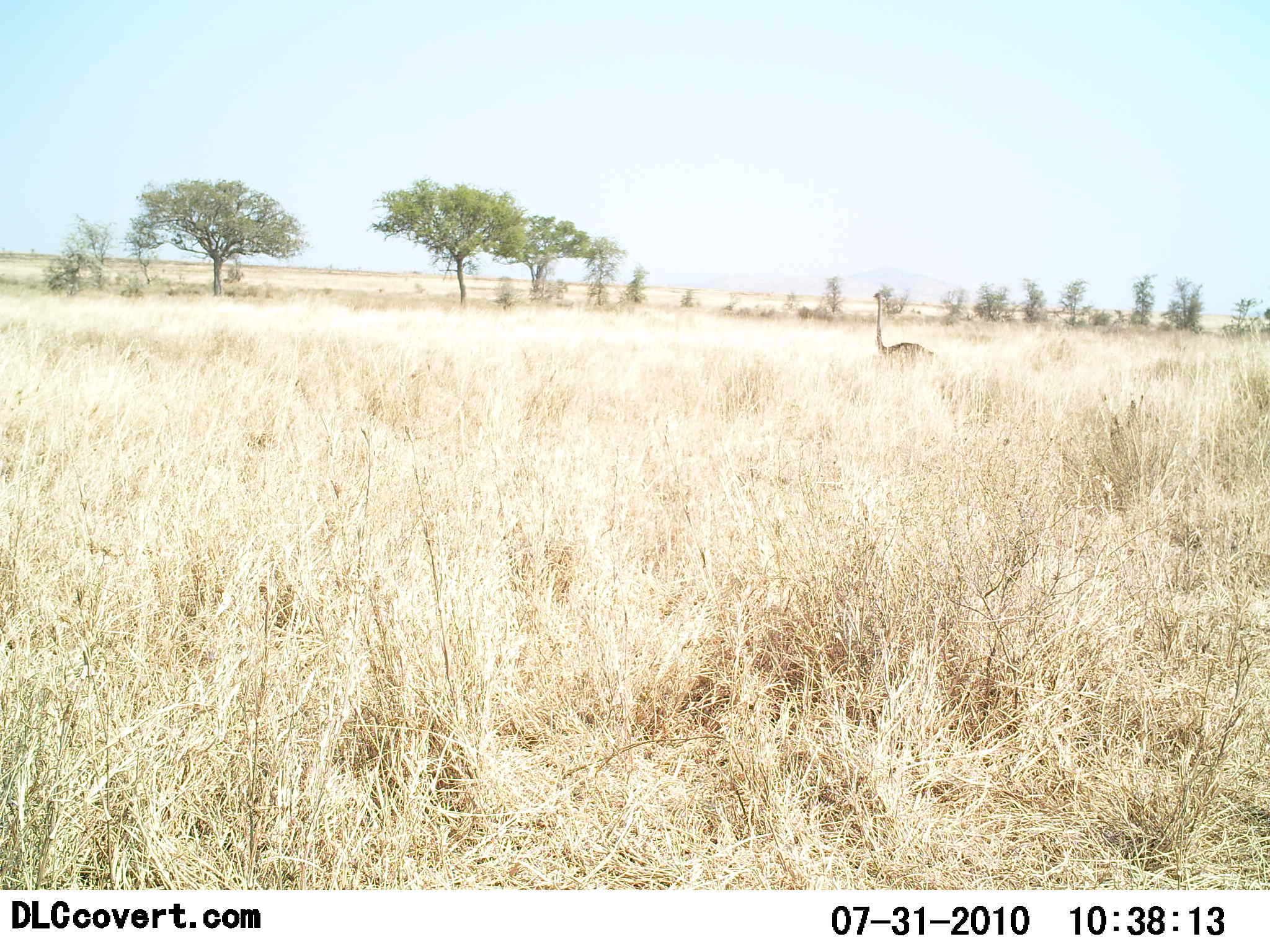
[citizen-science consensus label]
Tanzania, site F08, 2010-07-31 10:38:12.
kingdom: Animalia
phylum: Chordata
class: Aves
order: Struthioniformes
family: Struthionidae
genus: Struthio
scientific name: Struthio camelus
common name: ostrich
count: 1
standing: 89%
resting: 0%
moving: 11%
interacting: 0%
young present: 0%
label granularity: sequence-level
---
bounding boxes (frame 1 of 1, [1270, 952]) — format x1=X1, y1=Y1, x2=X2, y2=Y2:
animal: x1=873, y1=292, x2=936, y2=376